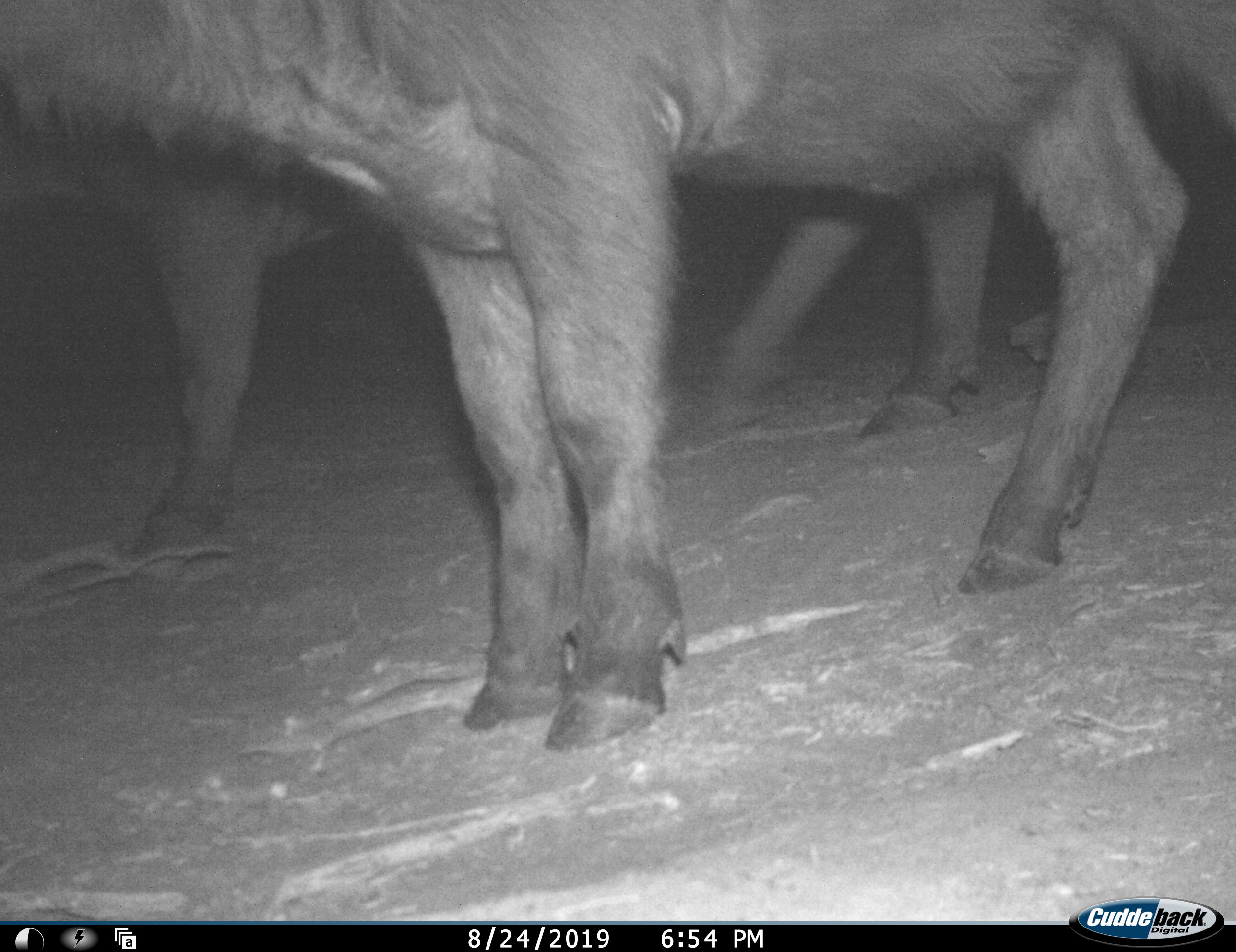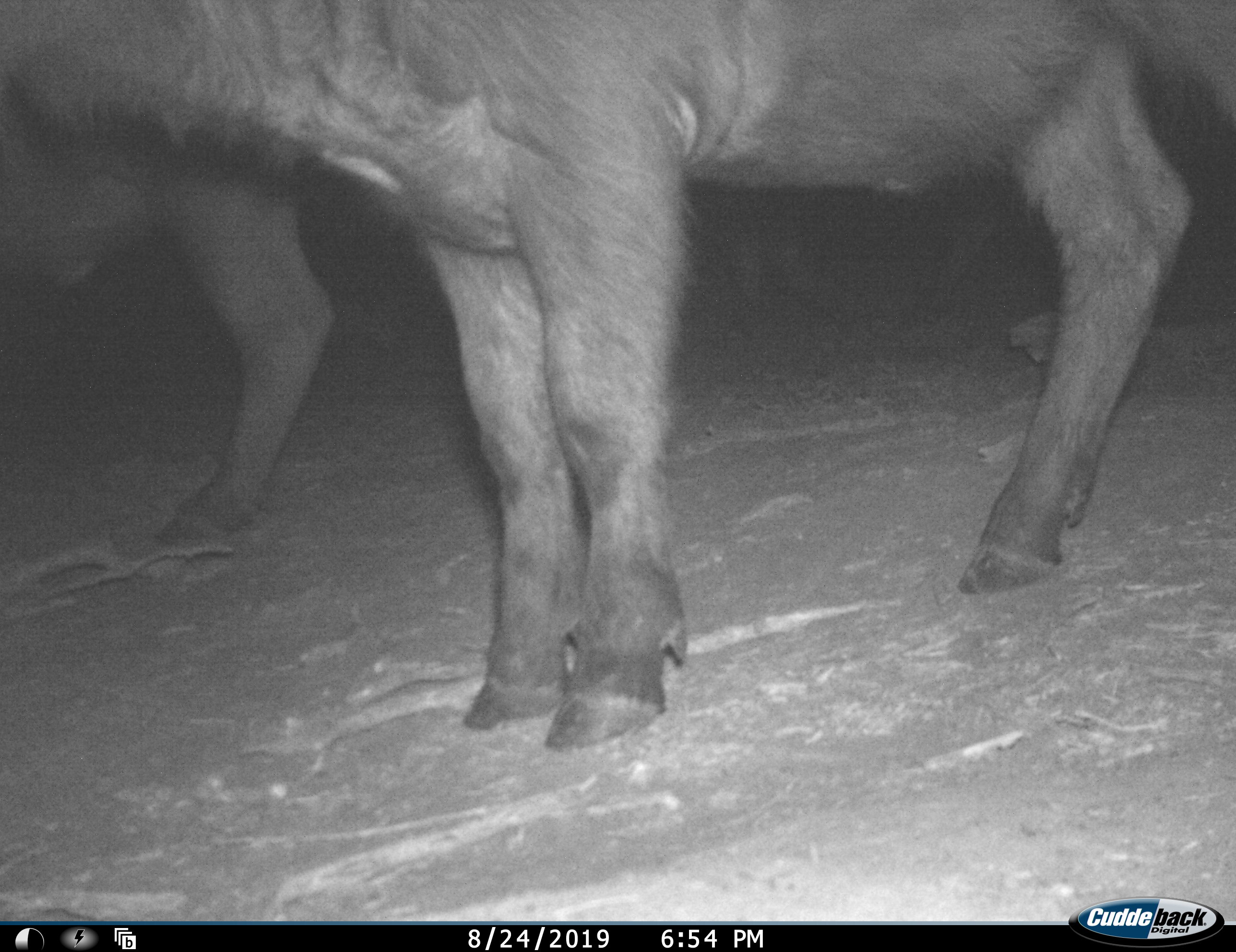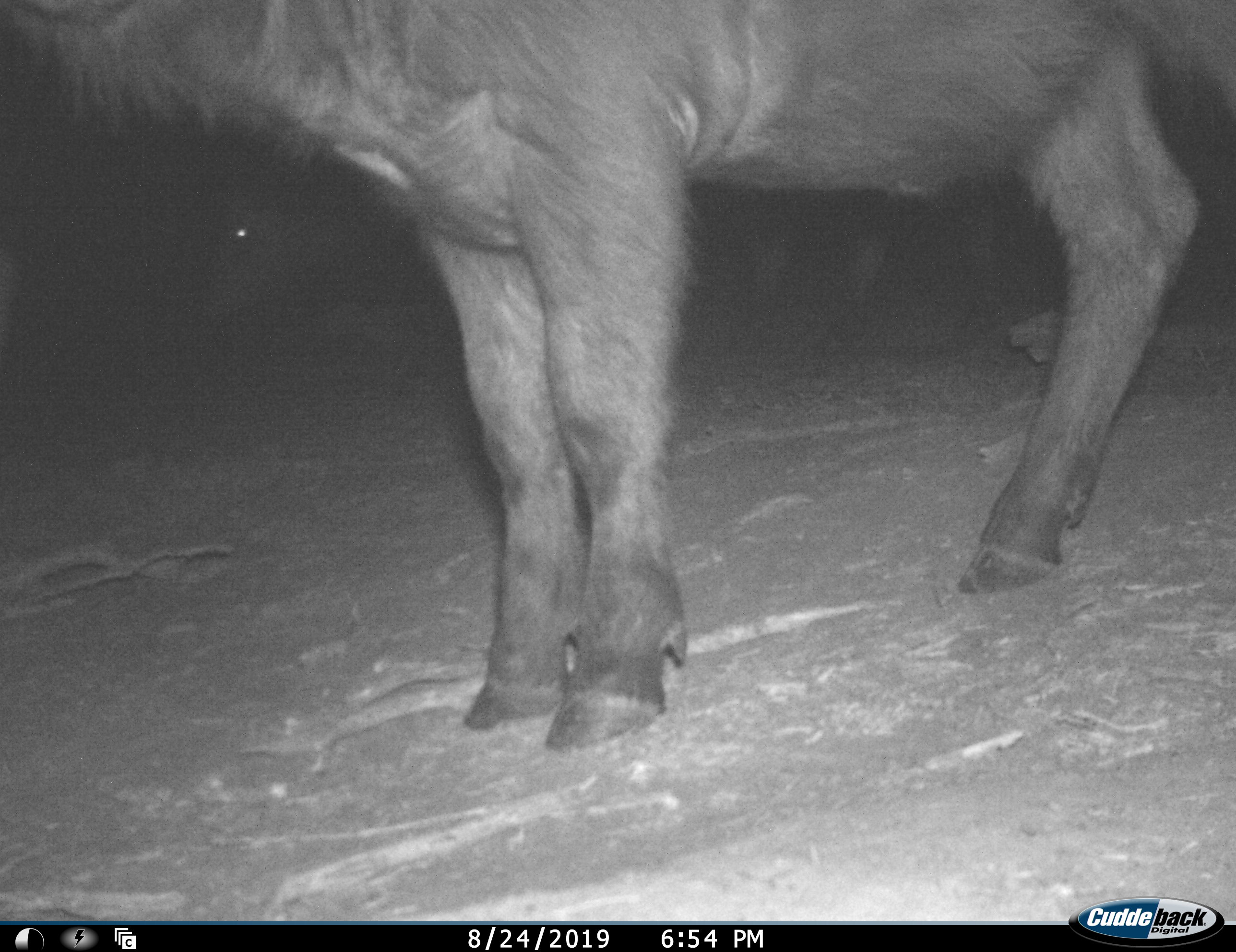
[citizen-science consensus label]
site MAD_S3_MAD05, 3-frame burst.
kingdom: Animalia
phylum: Chordata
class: Mammalia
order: Artiodactyla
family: Bovidae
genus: Syncerus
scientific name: Syncerus caffer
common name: african buffalo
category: buffalo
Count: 2.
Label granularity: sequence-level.